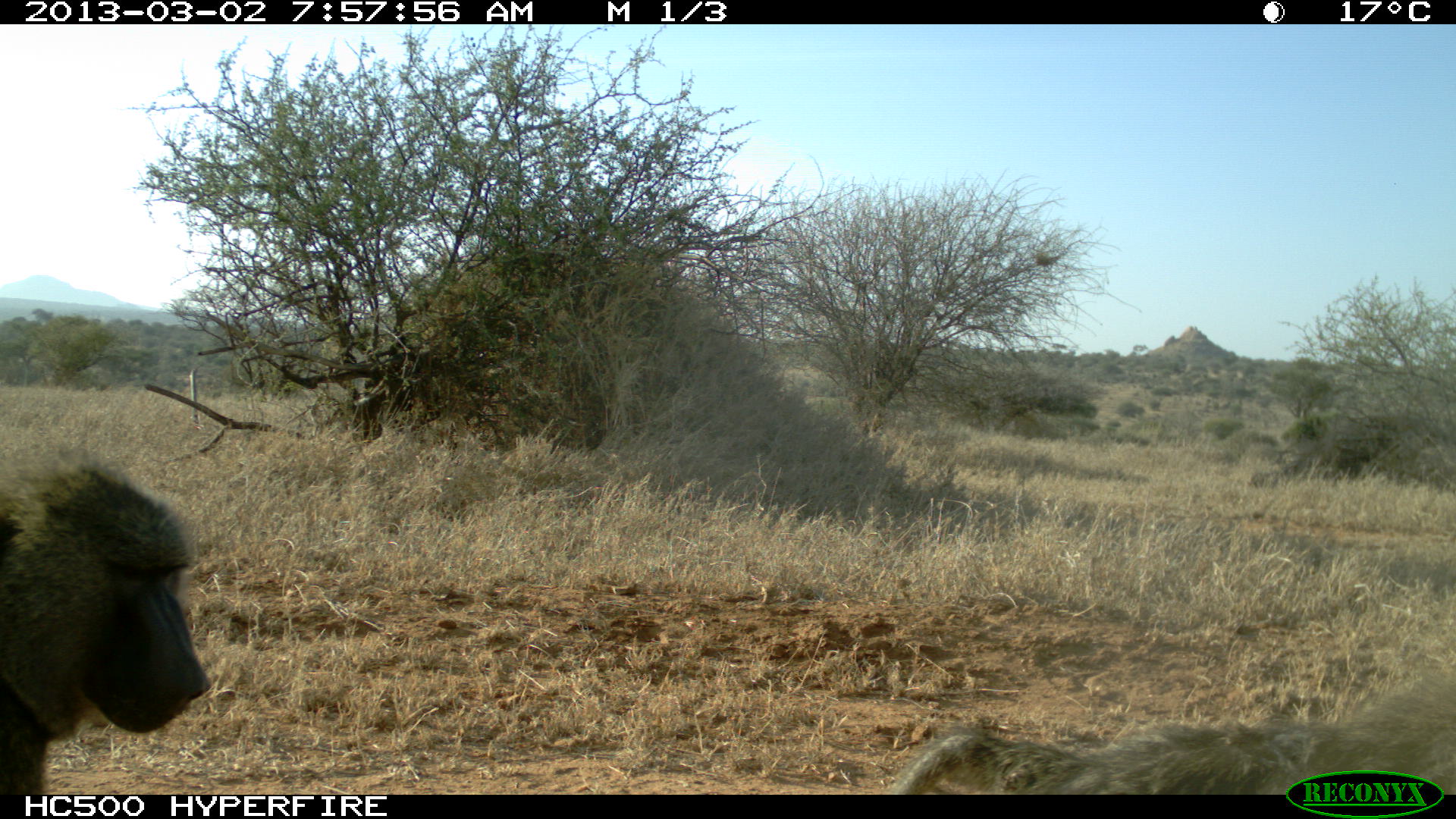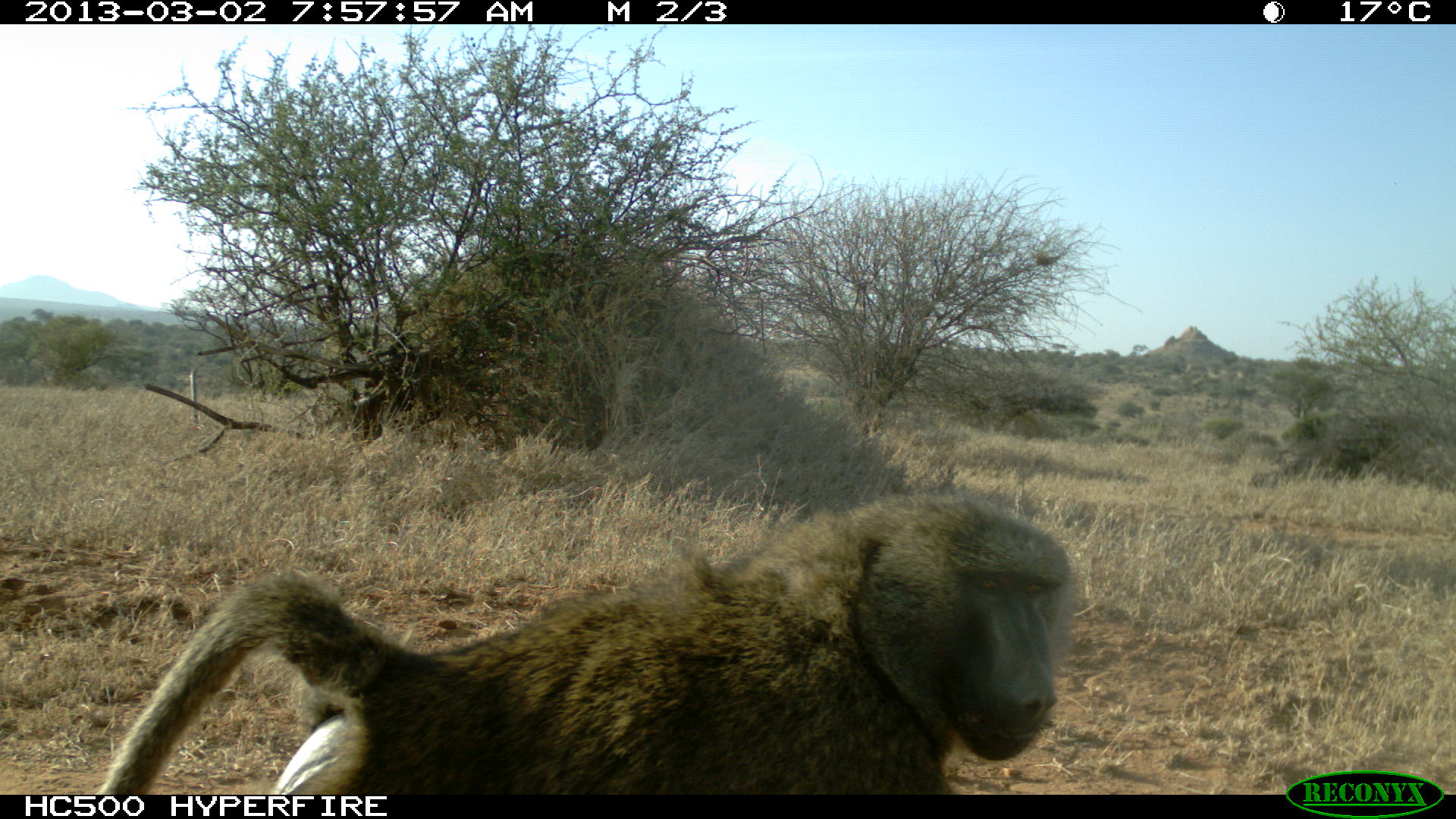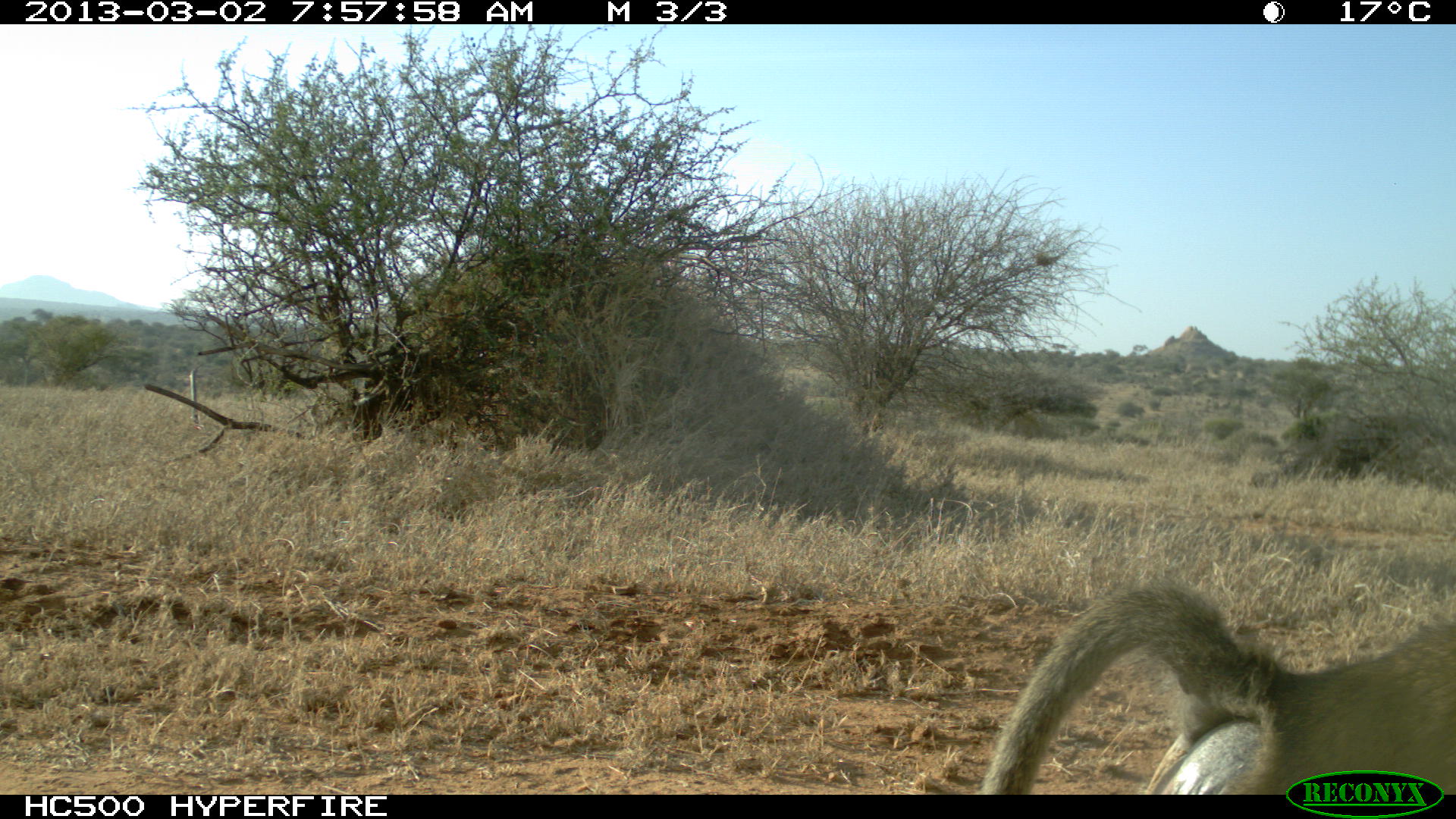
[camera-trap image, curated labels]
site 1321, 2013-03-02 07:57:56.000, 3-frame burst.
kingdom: Animalia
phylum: Chordata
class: Mammalia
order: Primates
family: Cercopithecidae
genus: Papio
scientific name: Papio anubis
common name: olive baboon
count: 2